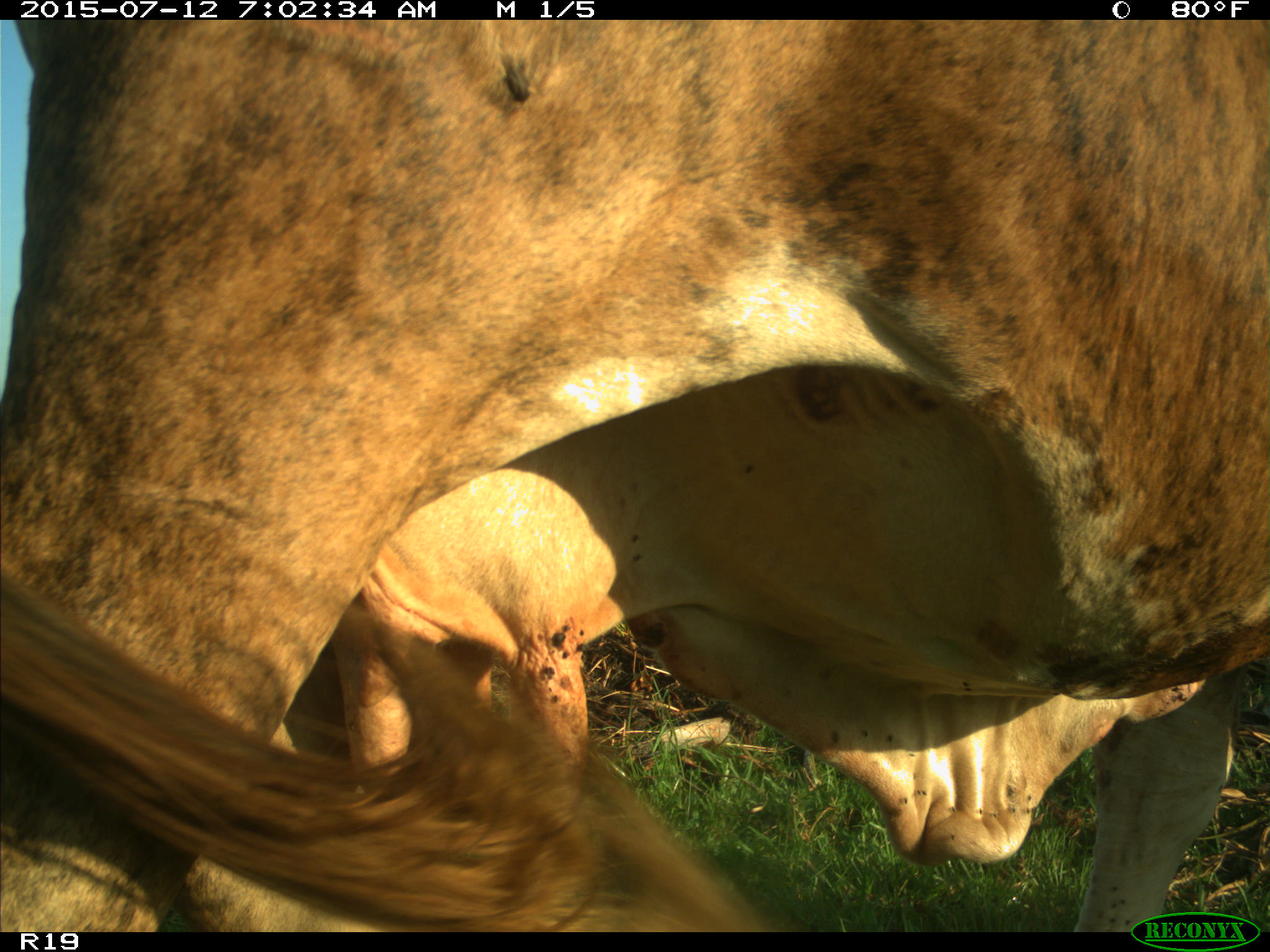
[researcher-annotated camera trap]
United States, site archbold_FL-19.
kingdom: Animalia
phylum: Chordata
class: Mammalia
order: Artiodactyla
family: Bovidae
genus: Bos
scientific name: Bos taurus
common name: domestic cow